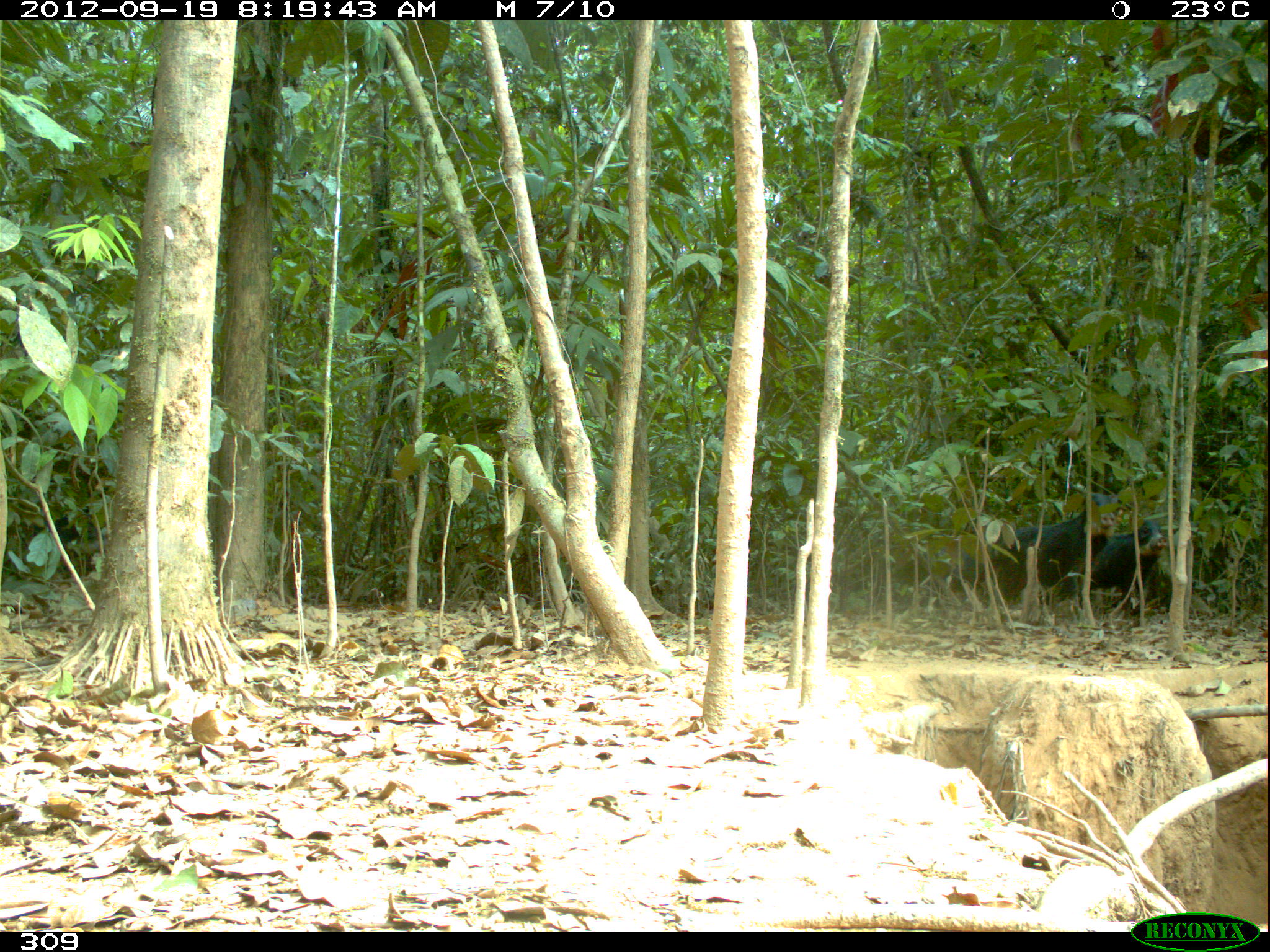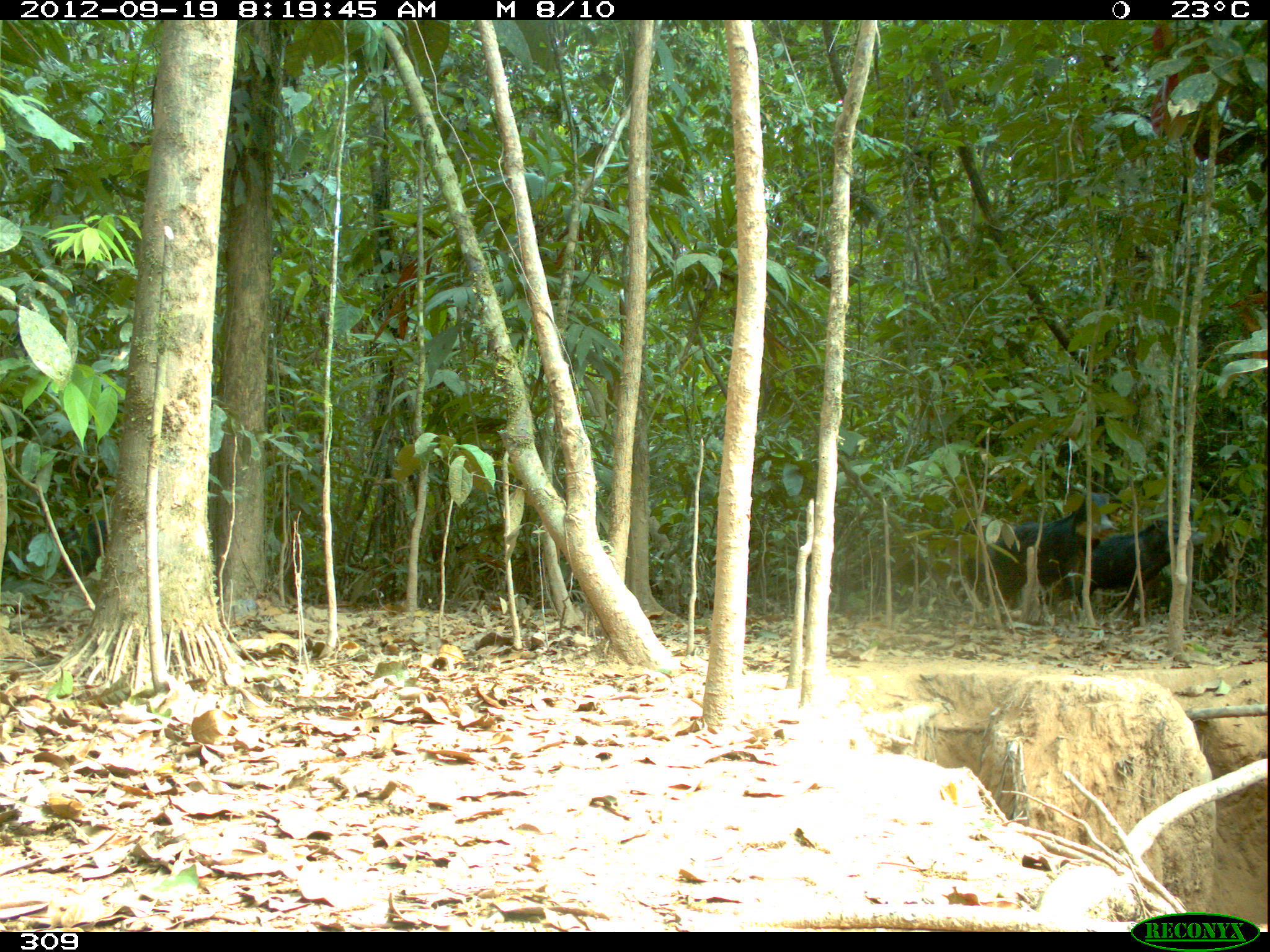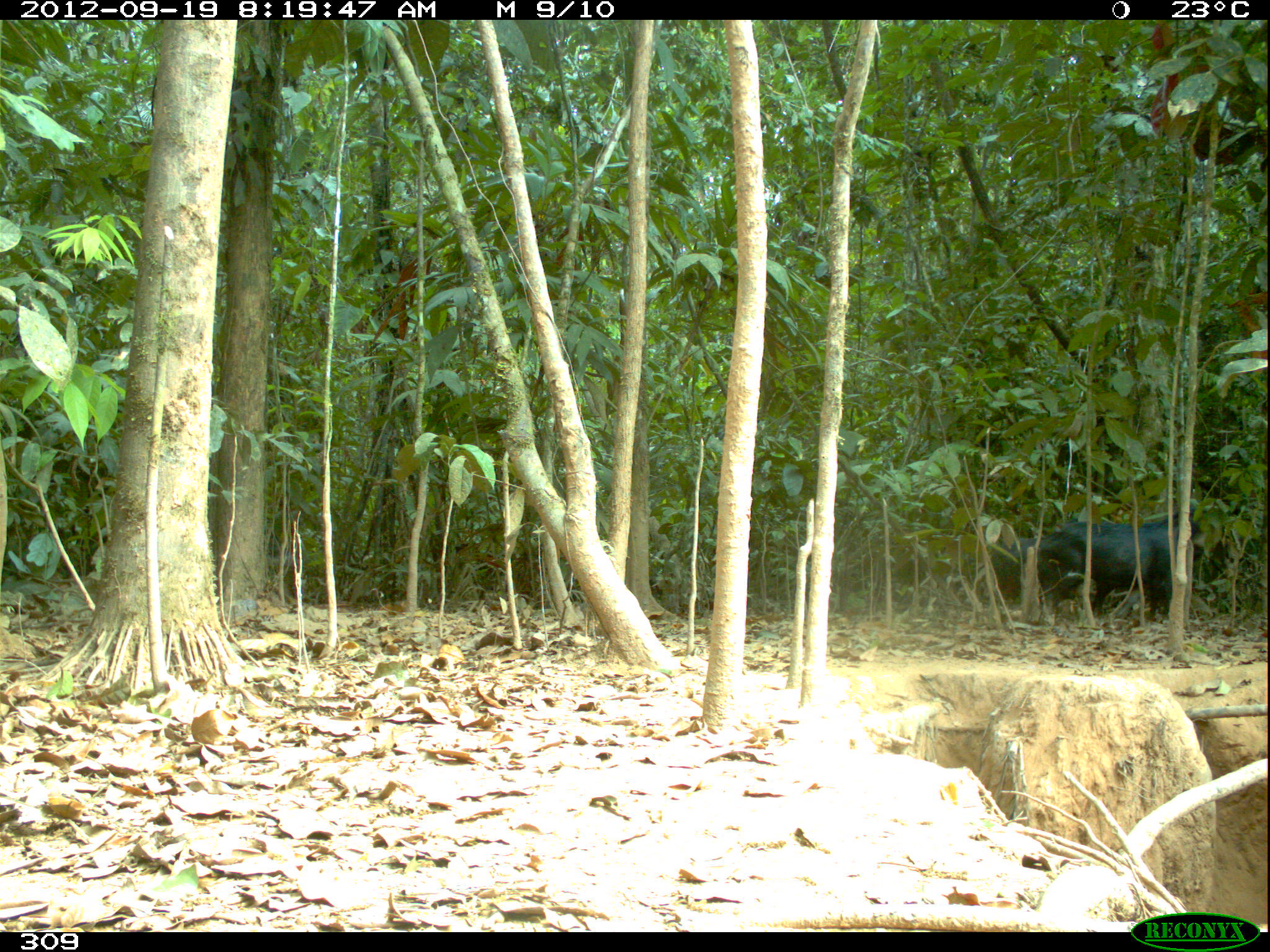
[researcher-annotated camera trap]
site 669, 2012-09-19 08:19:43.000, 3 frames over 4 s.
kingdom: Animalia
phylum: Chordata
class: Mammalia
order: Artiodactyla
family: Tayassuidae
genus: Tayassu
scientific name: Tayassu pecari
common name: white-lipped peccary